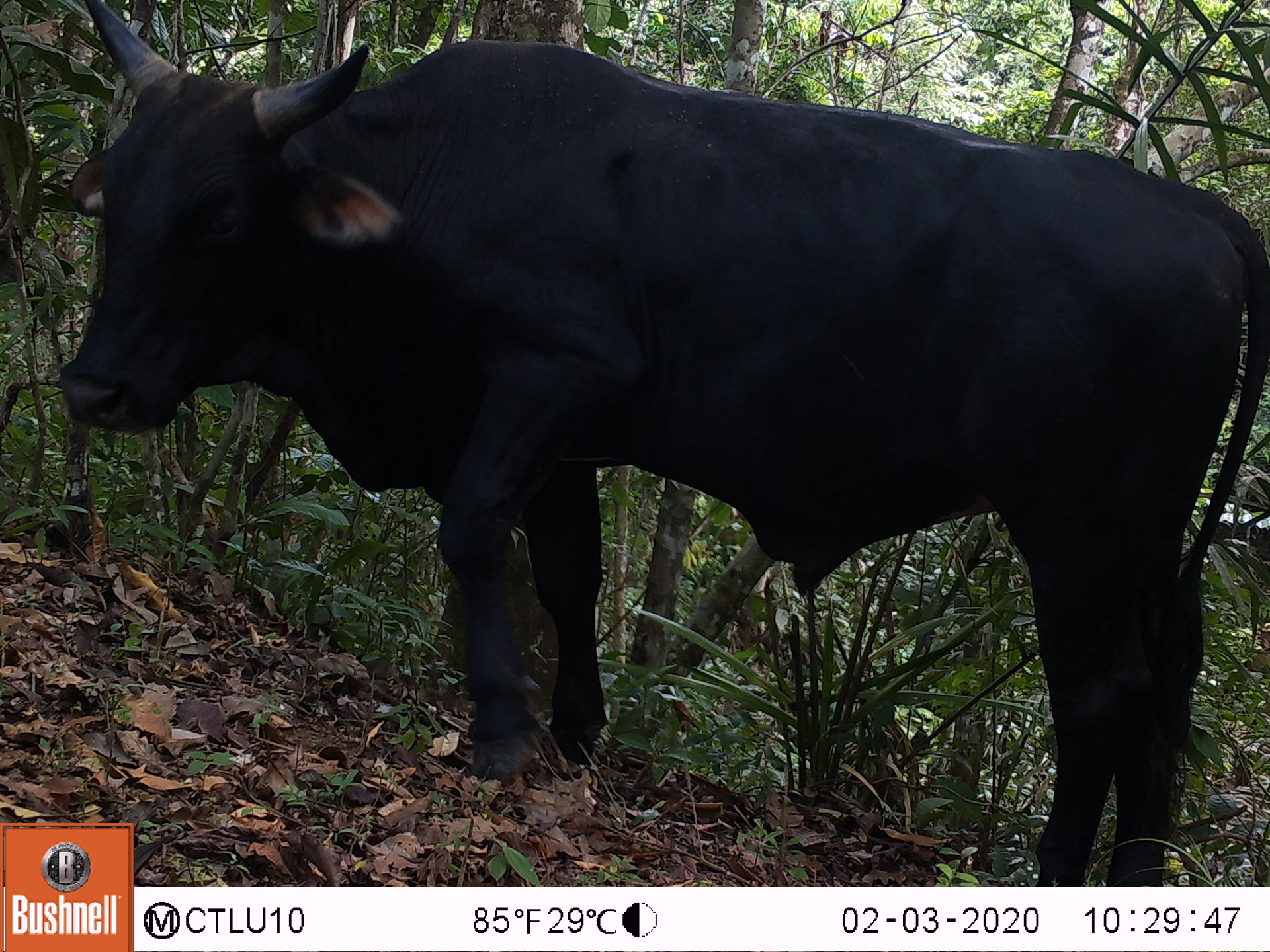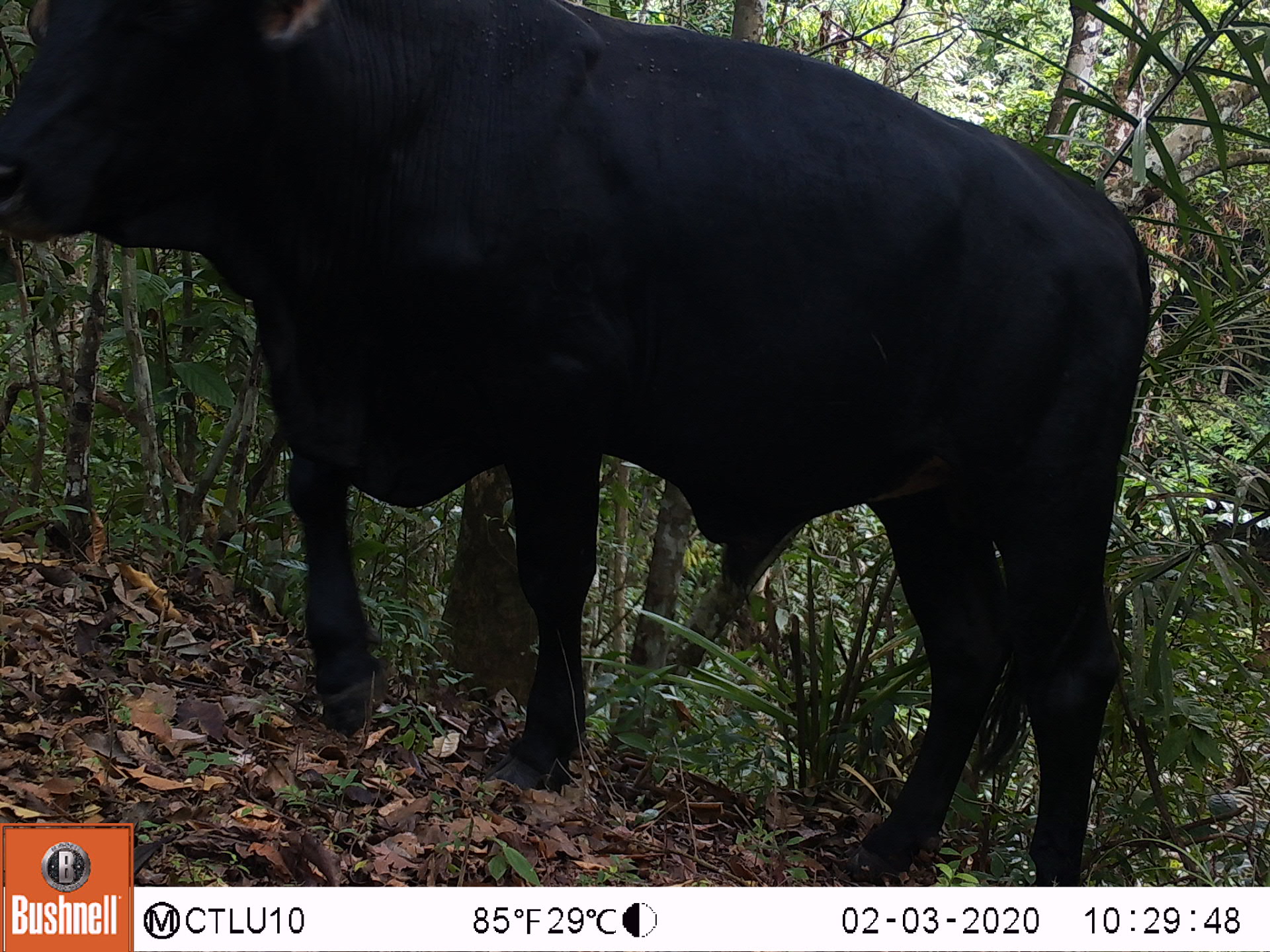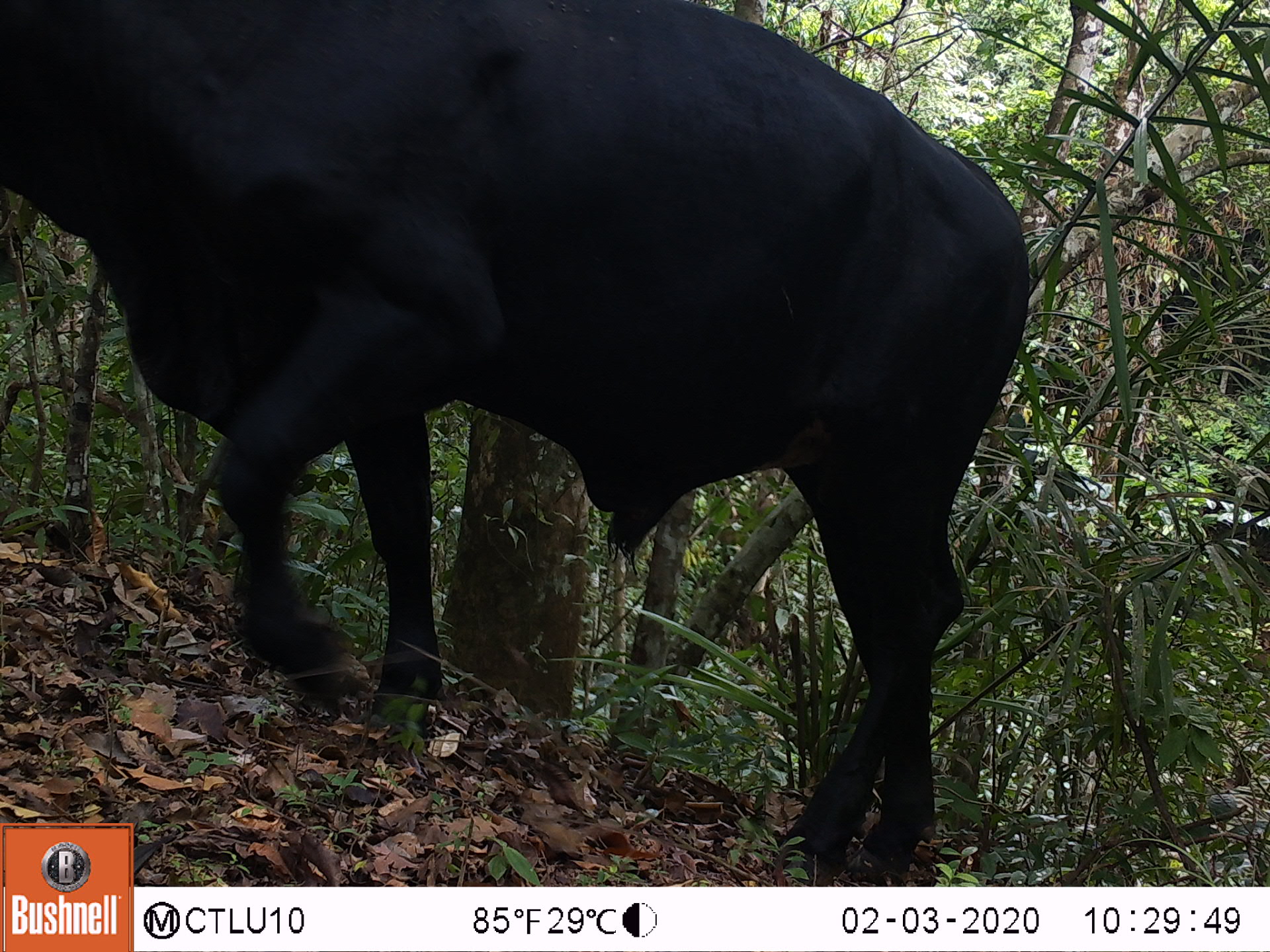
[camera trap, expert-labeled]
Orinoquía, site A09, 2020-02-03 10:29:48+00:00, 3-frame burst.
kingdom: Animalia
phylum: Chordata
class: Mammalia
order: Artiodactyla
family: Bovidae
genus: Bos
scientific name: Bos taurus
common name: cow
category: cattle